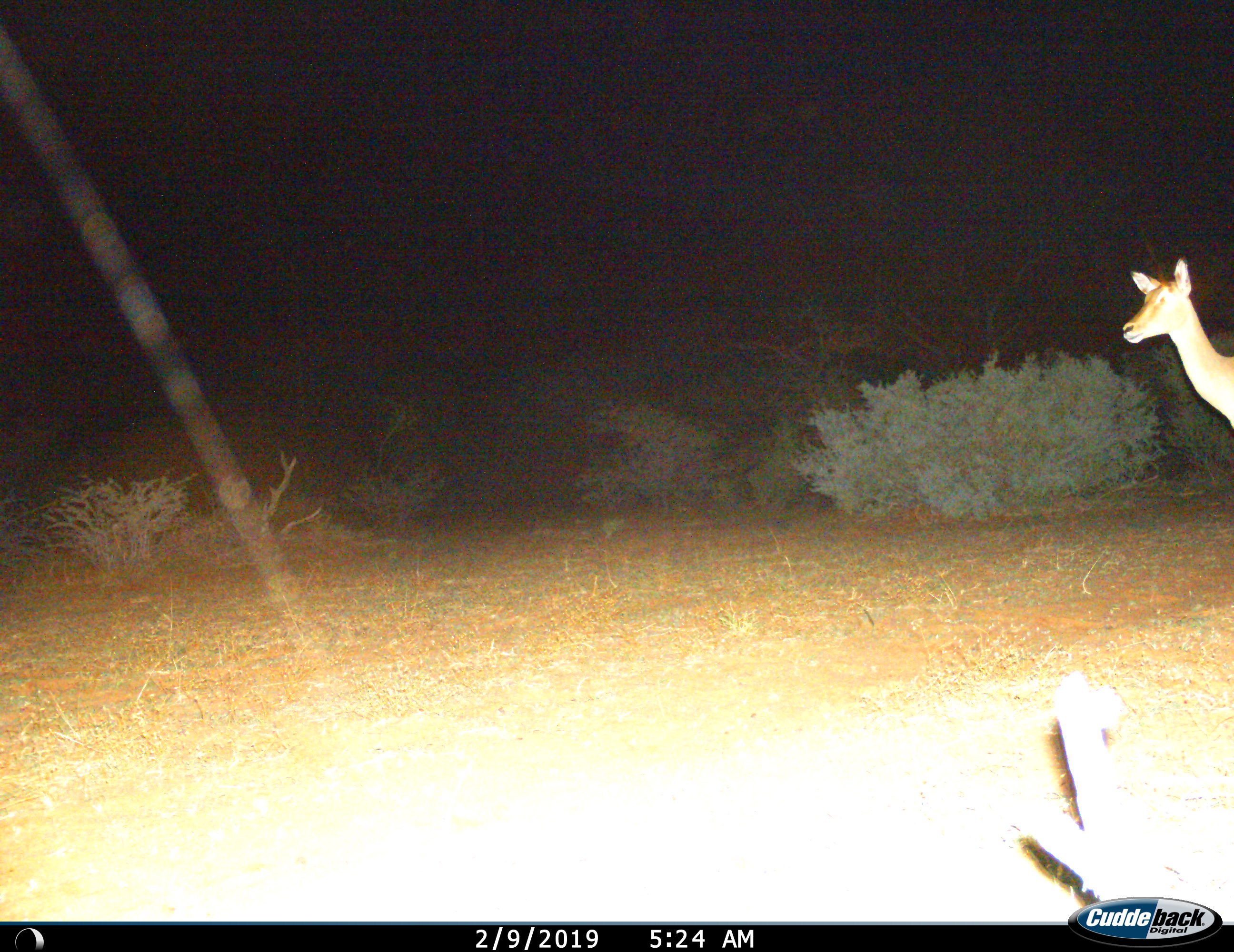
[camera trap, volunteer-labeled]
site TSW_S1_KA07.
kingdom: Animalia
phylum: Chordata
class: Mammalia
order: Artiodactyla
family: Bovidae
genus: Aepyceros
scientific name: Aepyceros melampus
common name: impala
Impala (Aepyceros melampus), count 1. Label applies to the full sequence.